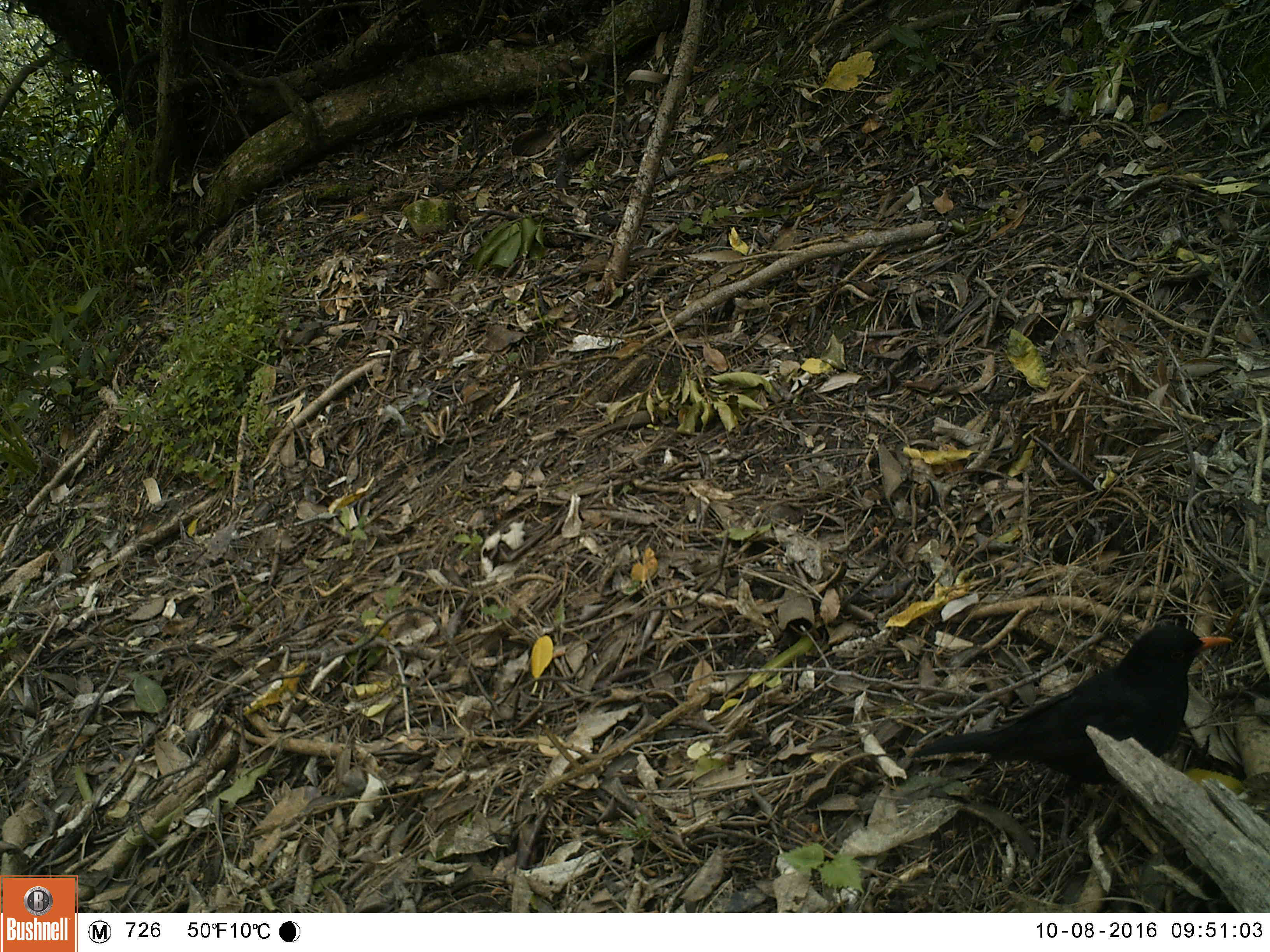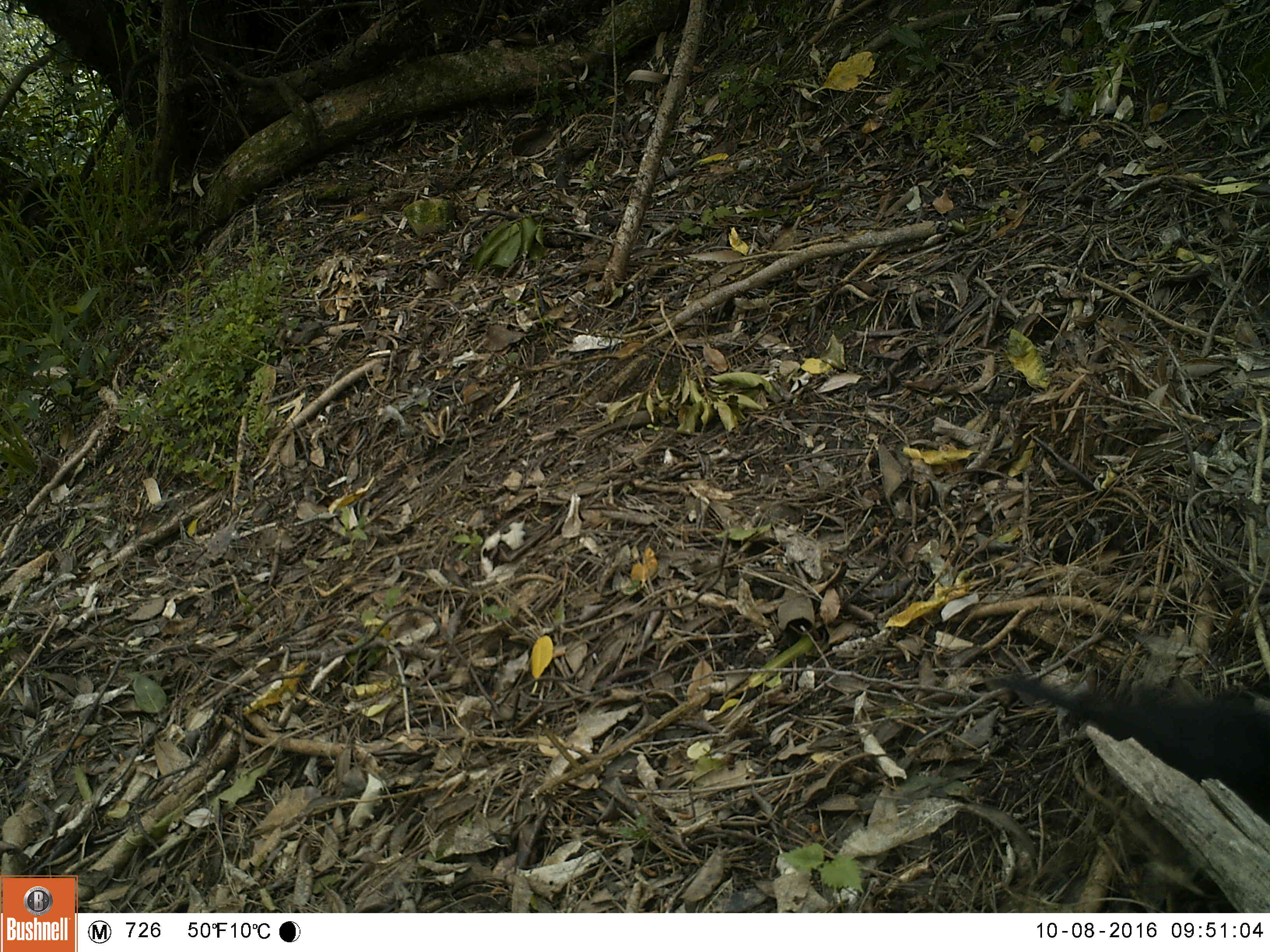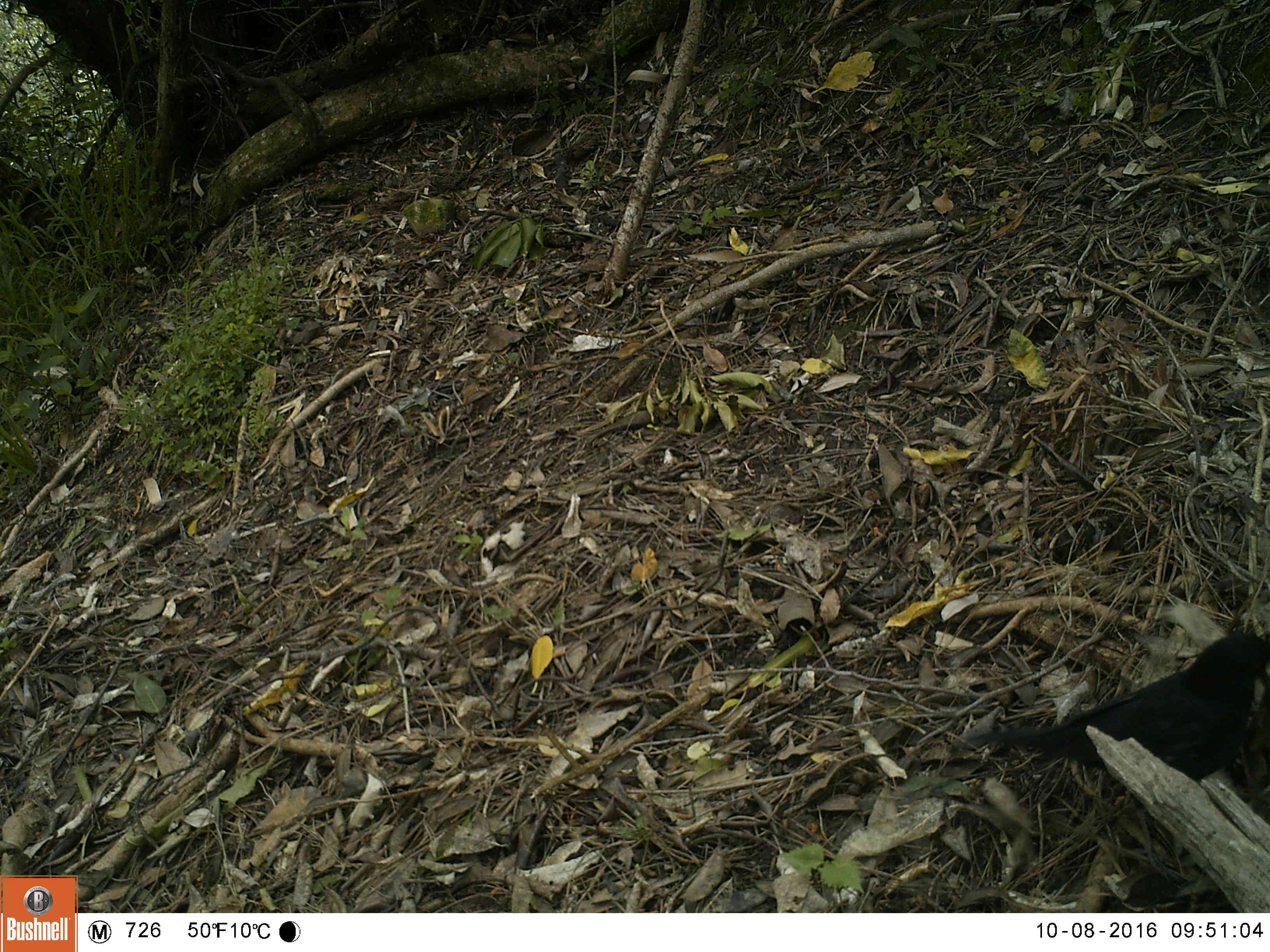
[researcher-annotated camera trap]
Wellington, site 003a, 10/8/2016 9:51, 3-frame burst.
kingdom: Animalia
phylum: Chordata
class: Aves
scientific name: Aves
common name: bird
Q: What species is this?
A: Bird (Aves).